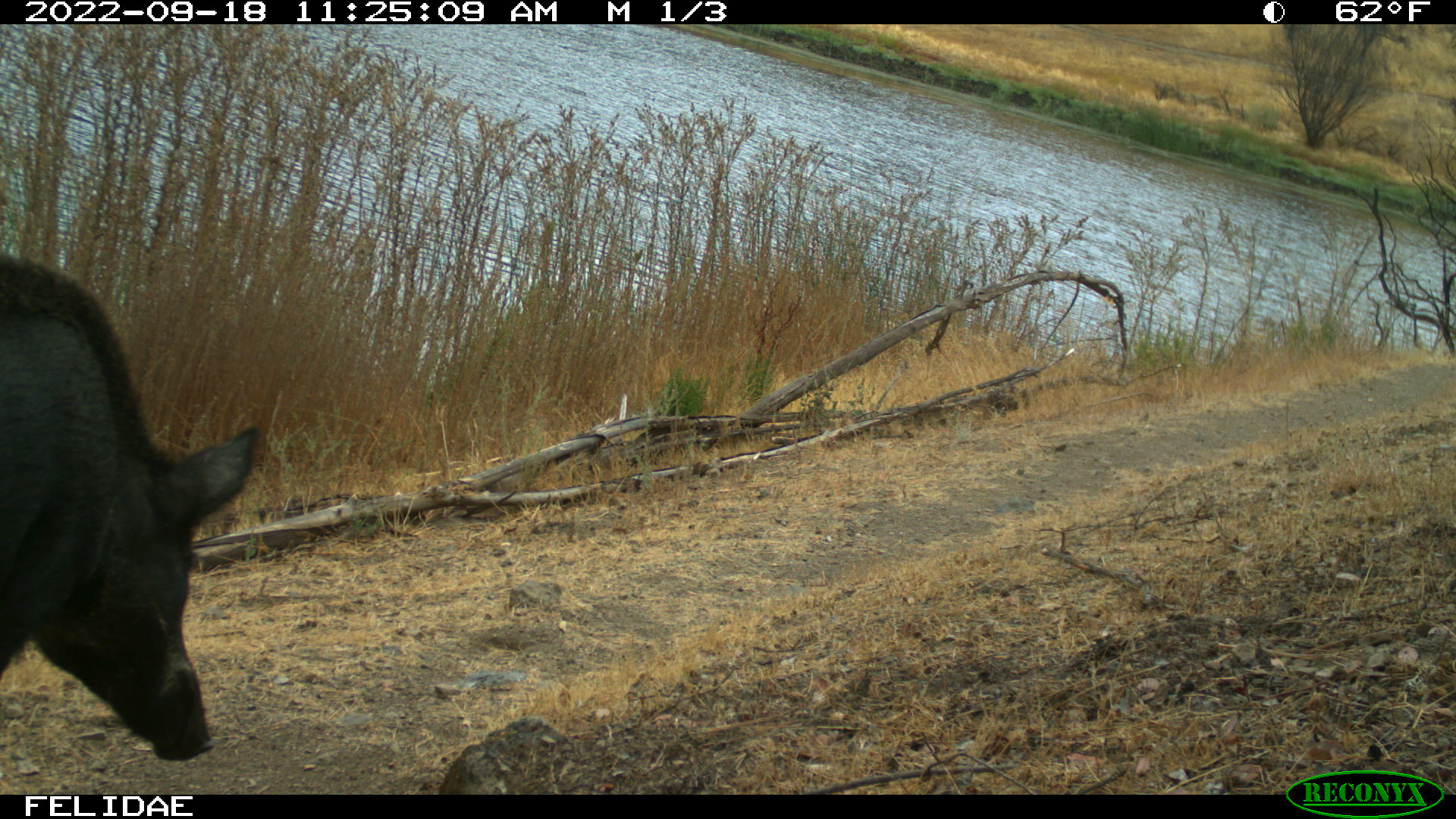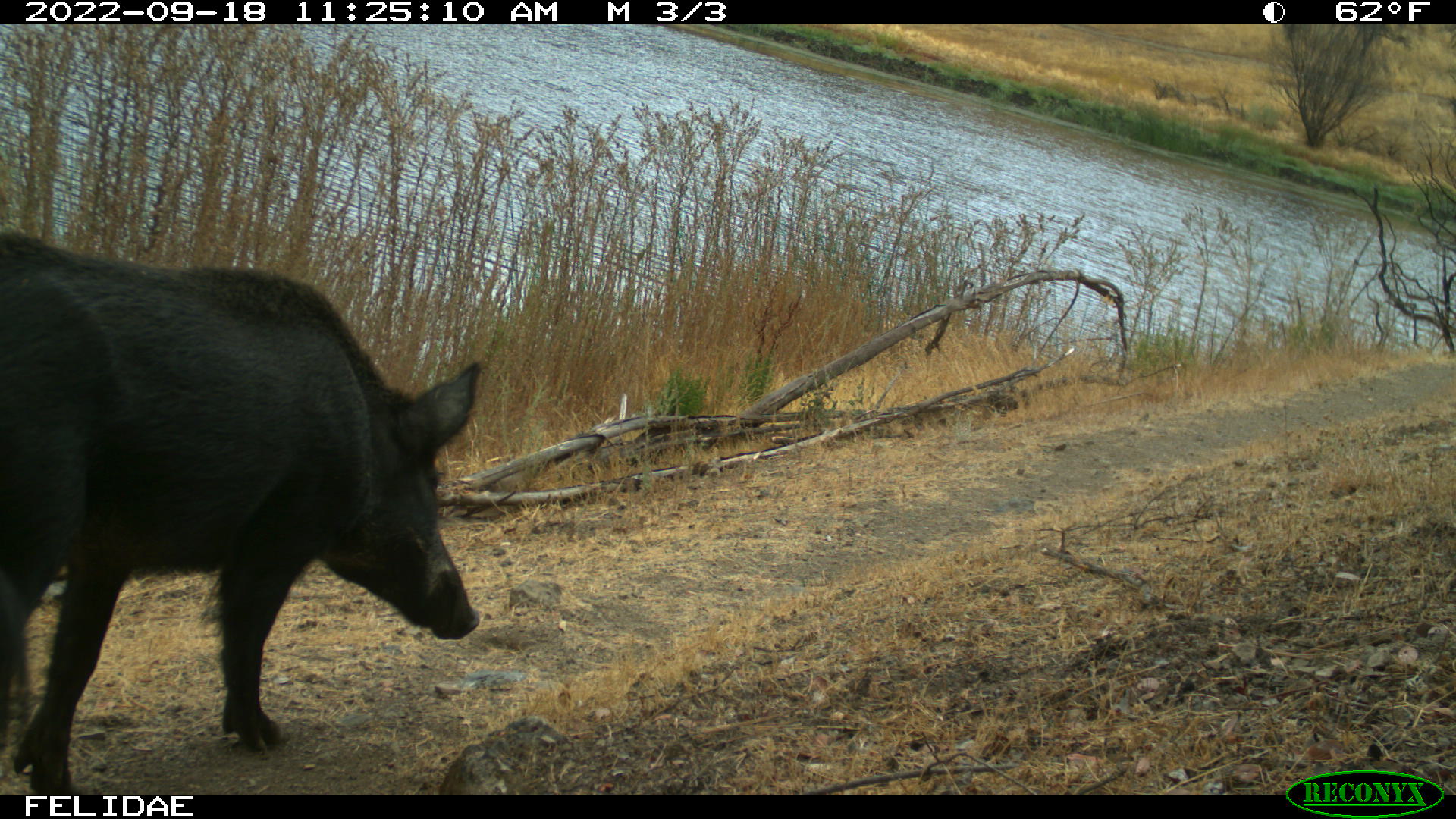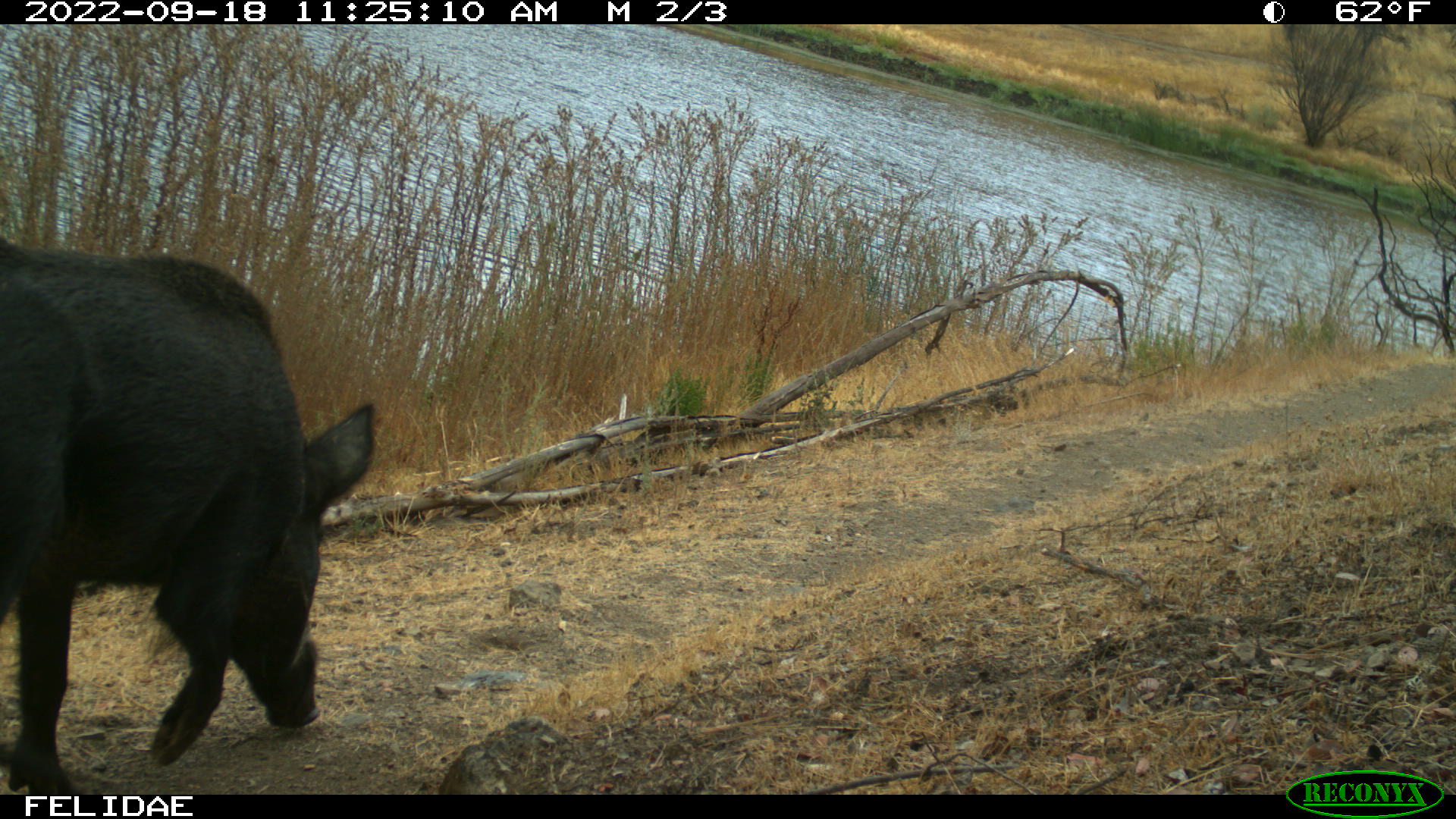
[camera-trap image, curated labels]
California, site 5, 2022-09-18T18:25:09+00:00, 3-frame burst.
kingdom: Animalia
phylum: Chordata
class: Mammalia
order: Artiodactyla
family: Suidae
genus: Sus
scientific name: Sus scrofa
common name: wild boar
Wild boar (Sus scrofa).